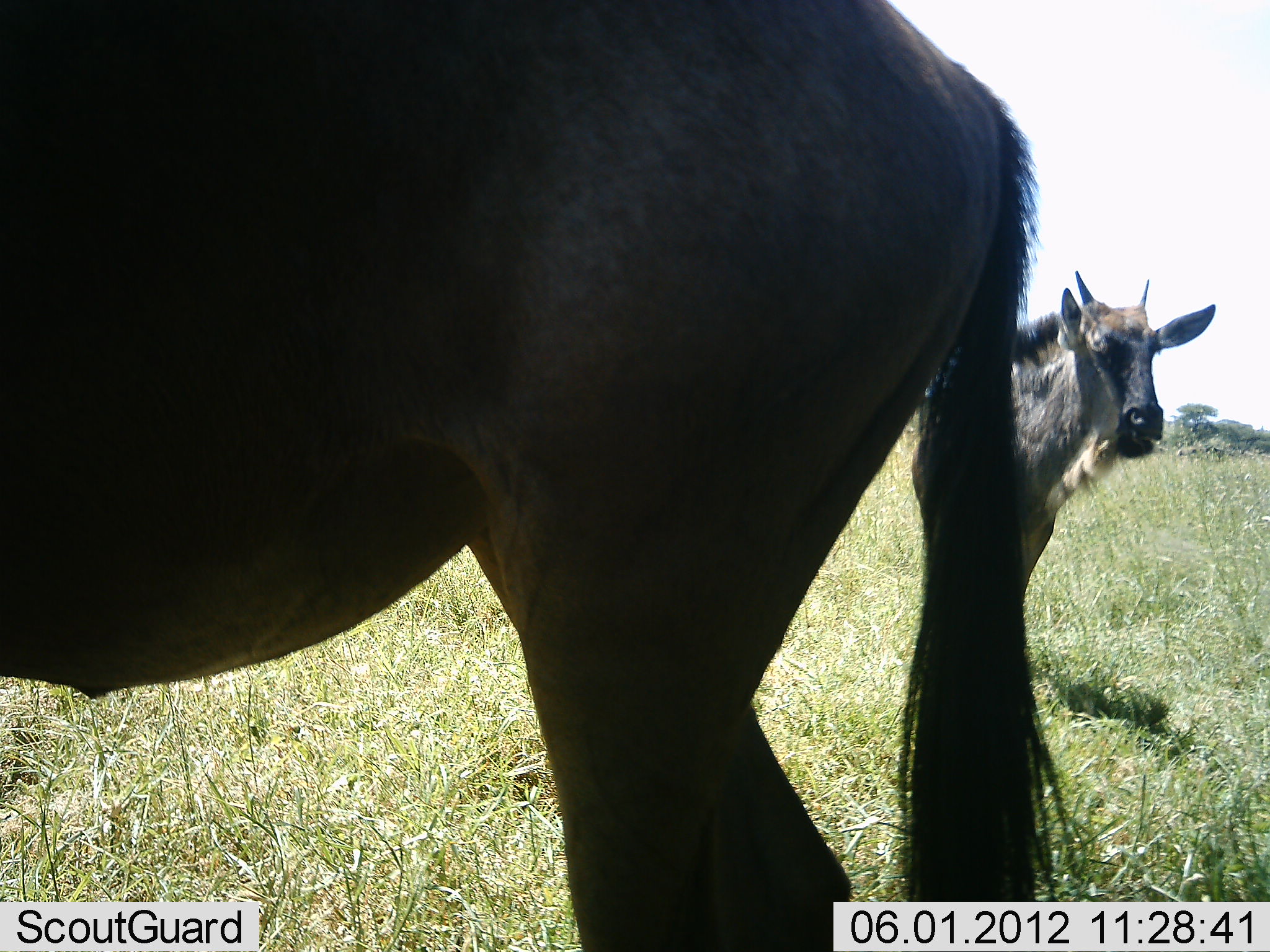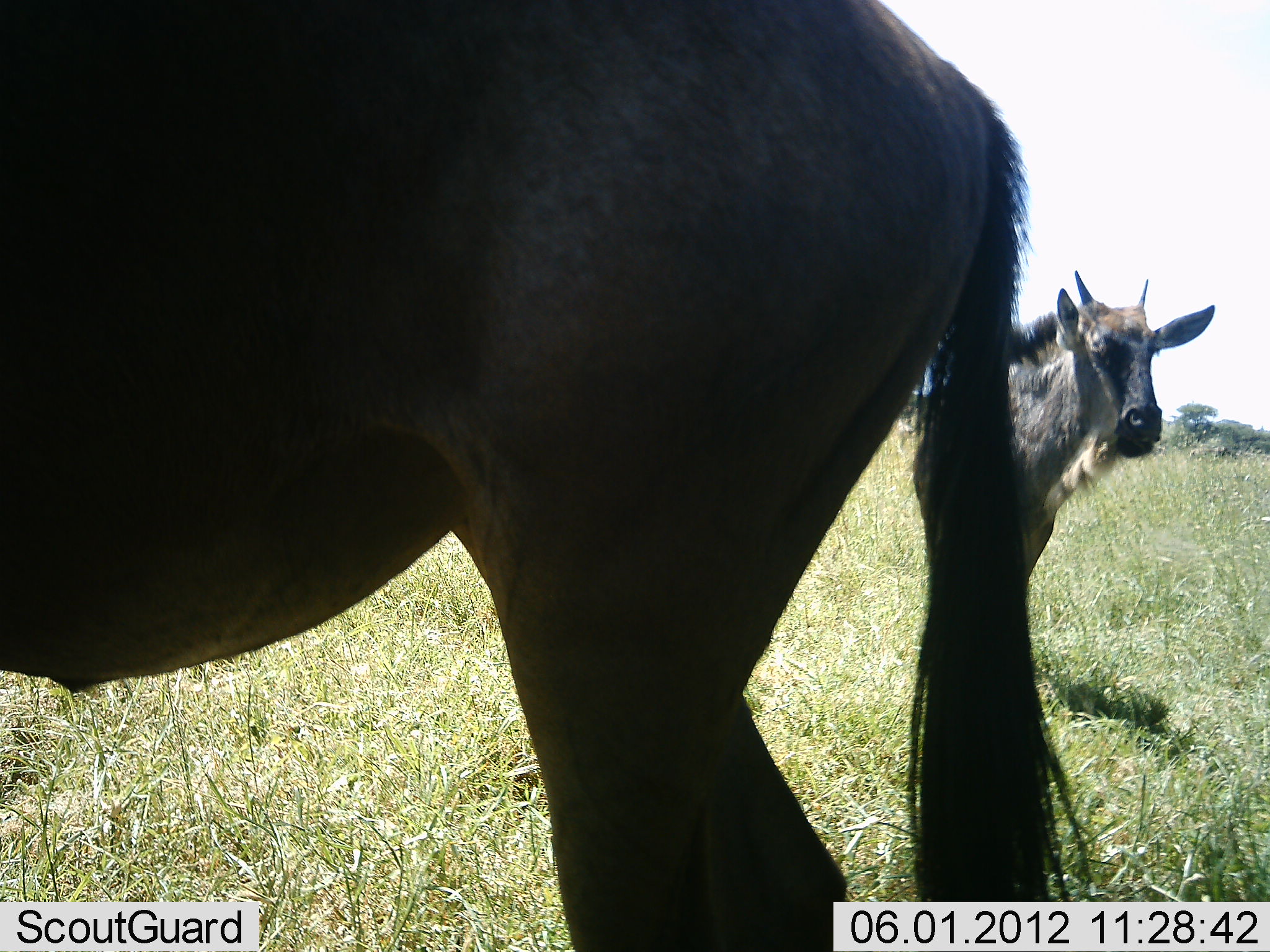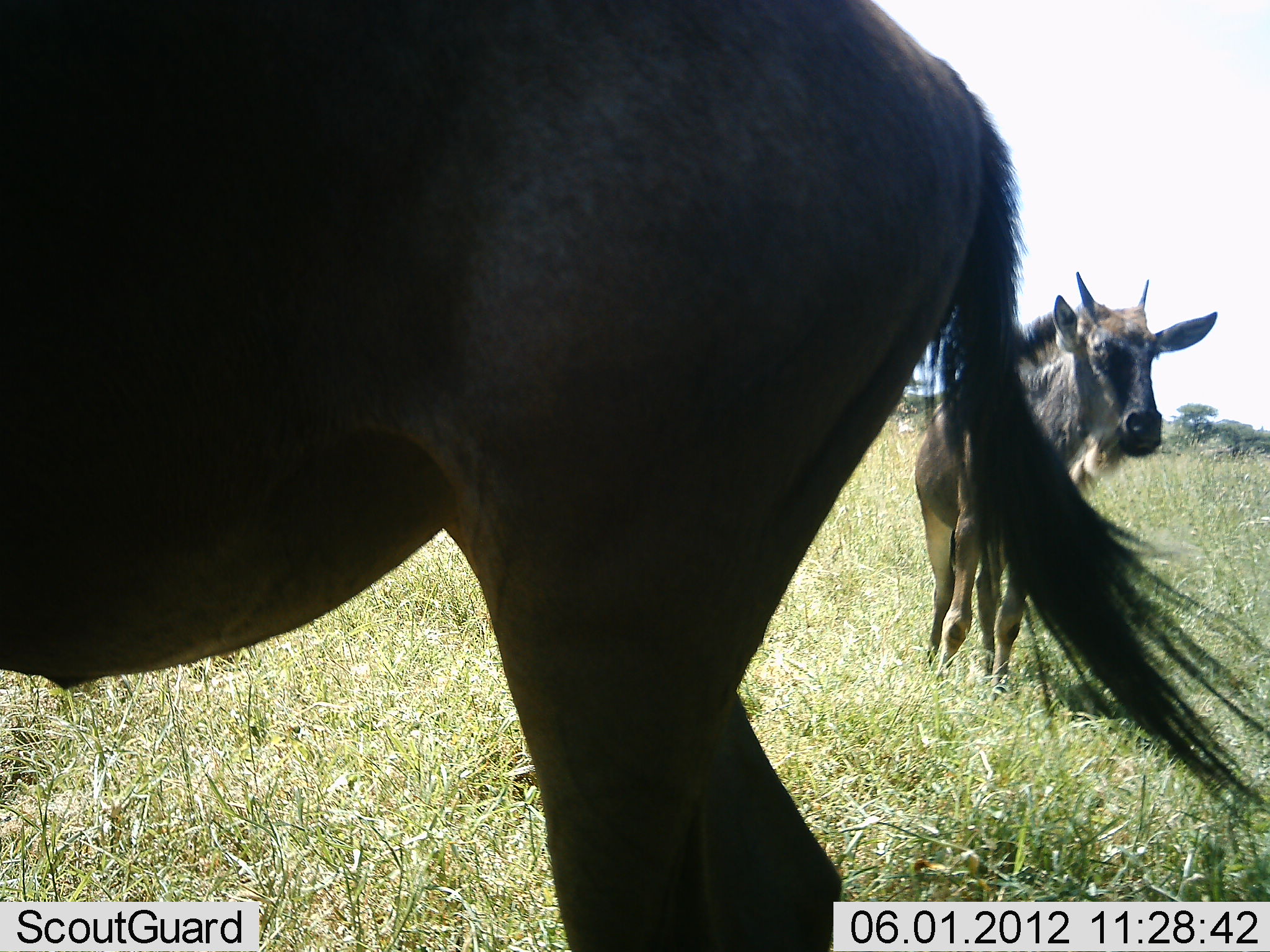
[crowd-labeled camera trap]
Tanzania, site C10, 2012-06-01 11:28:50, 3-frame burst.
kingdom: Animalia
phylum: Chordata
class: Mammalia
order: Artiodactyla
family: Bovidae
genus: Connochaetes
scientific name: Connochaetes taurinus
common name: blue wildebeest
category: wildebeest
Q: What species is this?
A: Wildebeest (blue wildebeest) (Connochaetes taurinus).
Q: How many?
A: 2.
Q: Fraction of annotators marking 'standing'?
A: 100%.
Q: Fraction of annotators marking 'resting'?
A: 0%.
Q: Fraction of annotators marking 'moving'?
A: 10%.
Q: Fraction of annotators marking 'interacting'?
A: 0%.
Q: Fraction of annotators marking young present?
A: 50%.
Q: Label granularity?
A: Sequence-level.